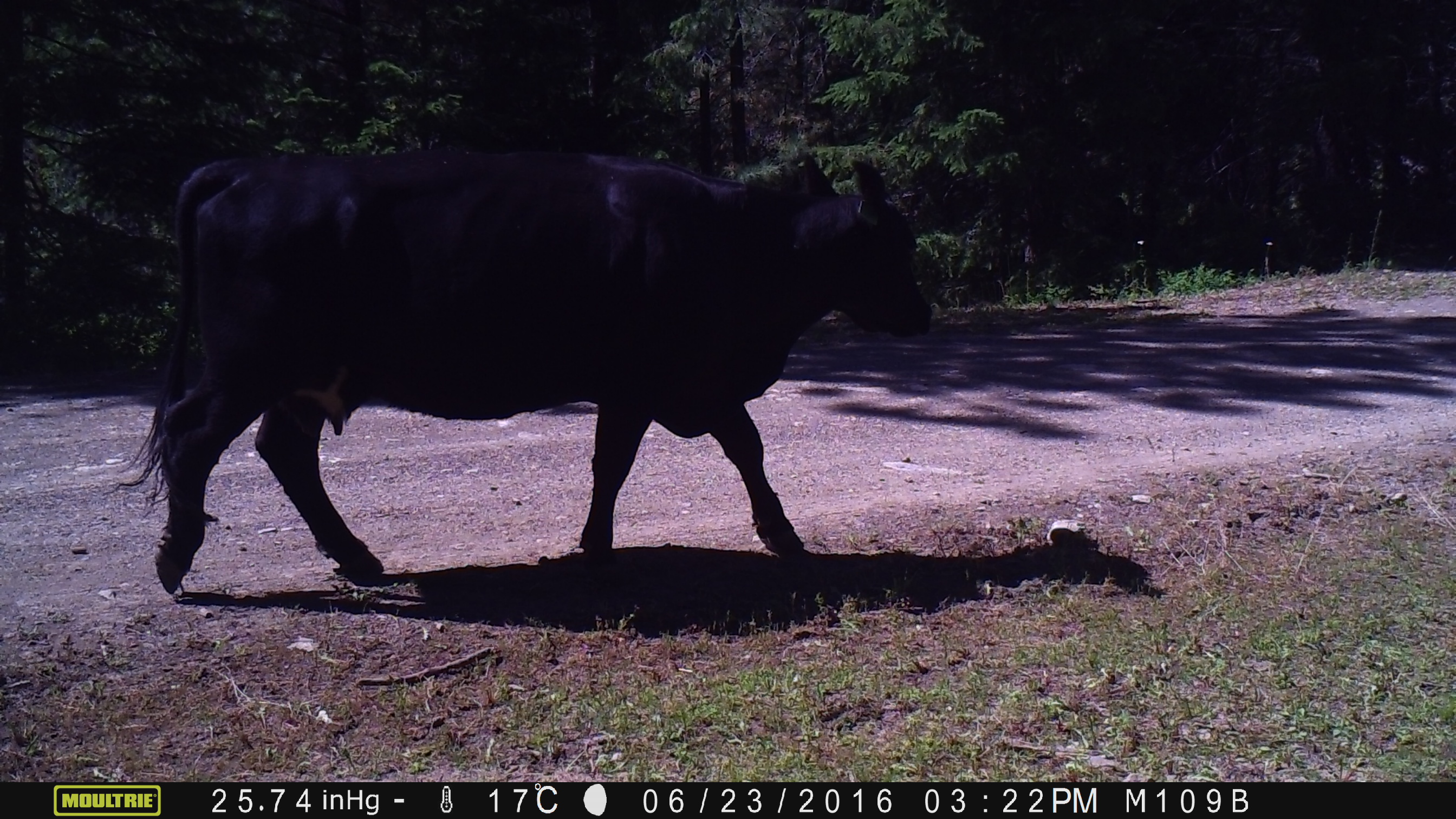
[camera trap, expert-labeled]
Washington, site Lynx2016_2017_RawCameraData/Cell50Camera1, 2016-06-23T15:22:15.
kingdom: Animalia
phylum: Chordata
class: Mammalia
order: Artiodactyla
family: Bovidae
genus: Bos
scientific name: Bos taurus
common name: domestic cattle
Domestic cattle (Bos taurus). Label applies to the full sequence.